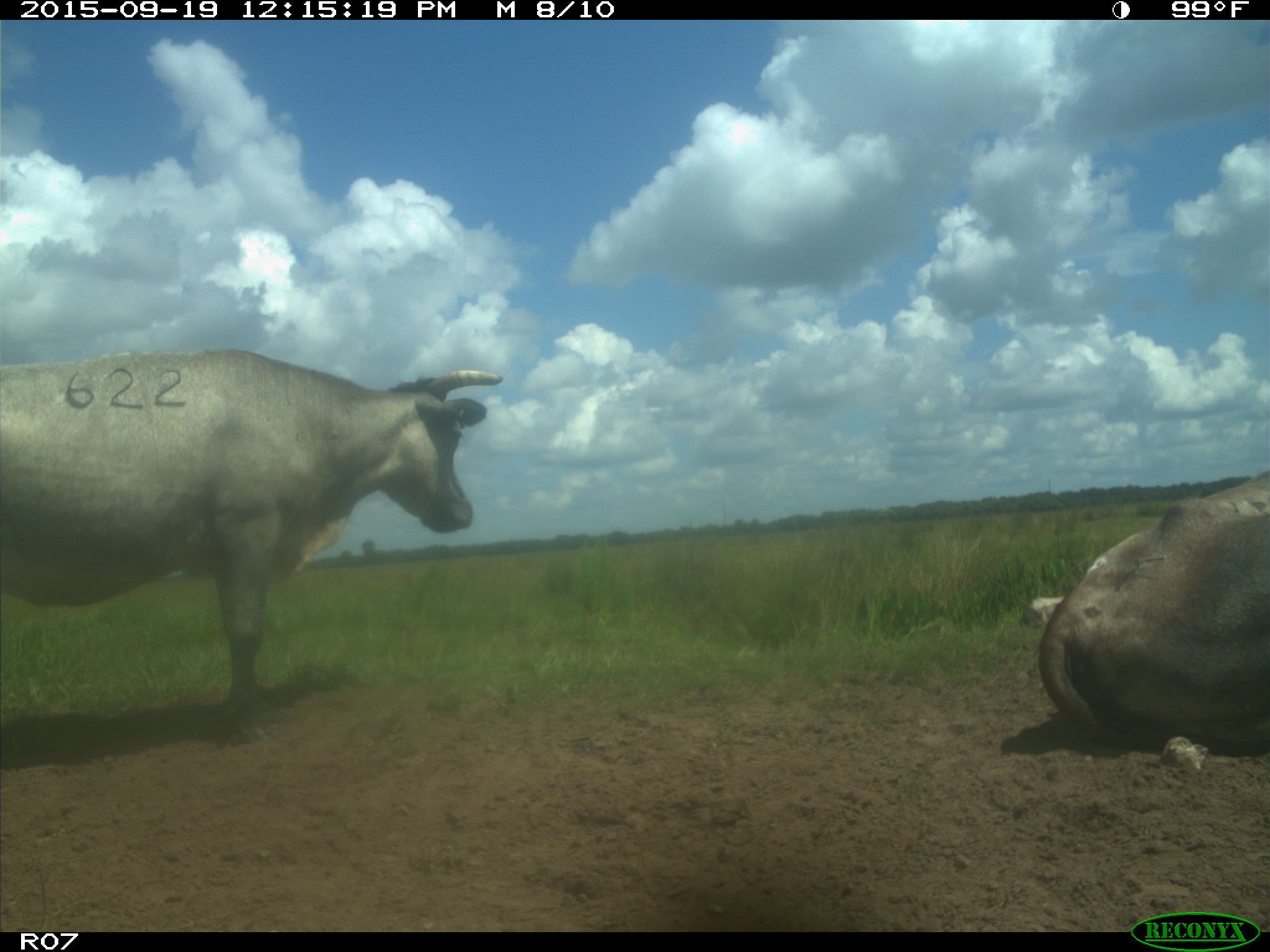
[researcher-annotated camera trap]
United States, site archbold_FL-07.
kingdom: Animalia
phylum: Chordata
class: Mammalia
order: Artiodactyla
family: Bovidae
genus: Bos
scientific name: Bos taurus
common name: domestic cow